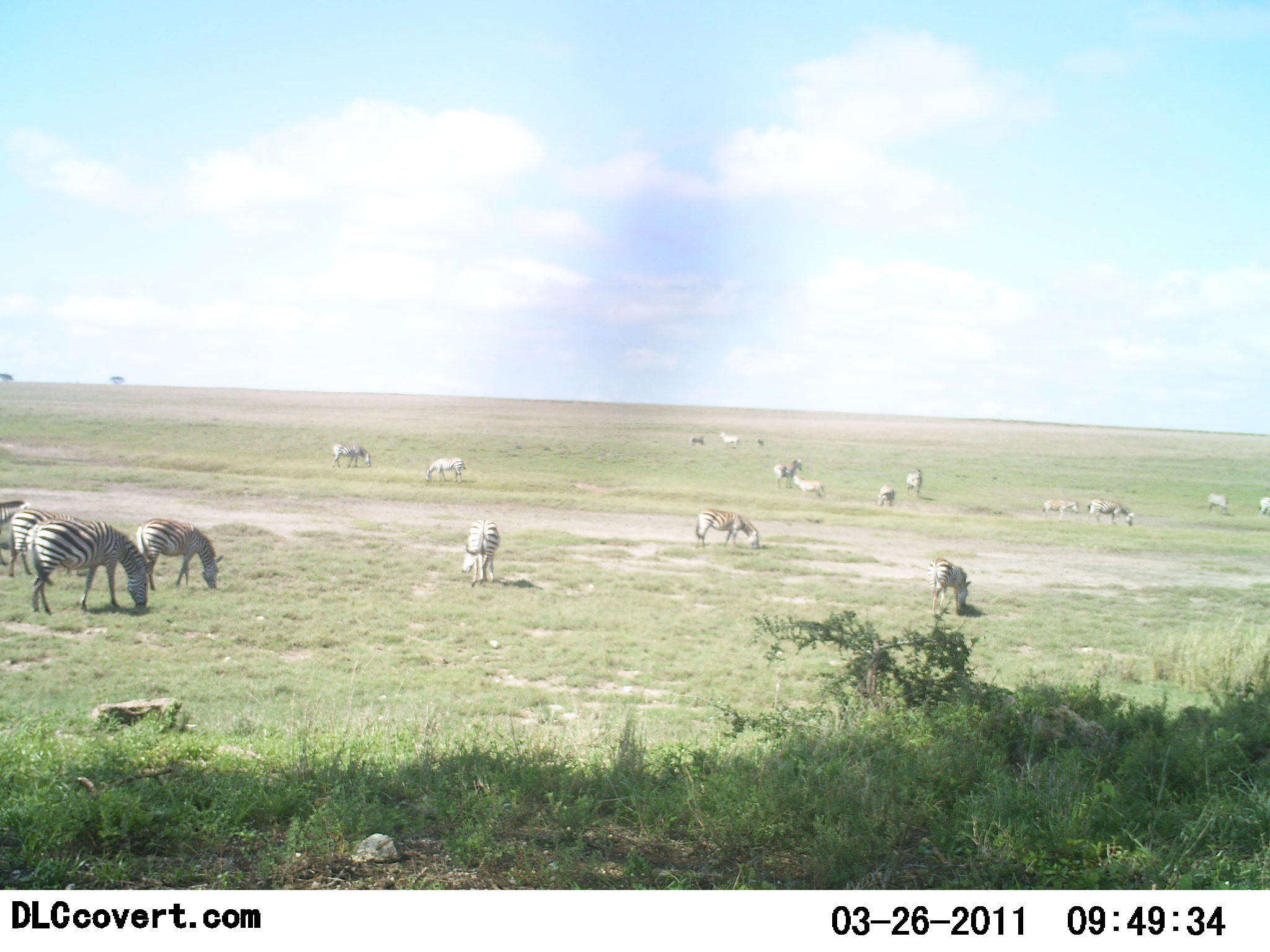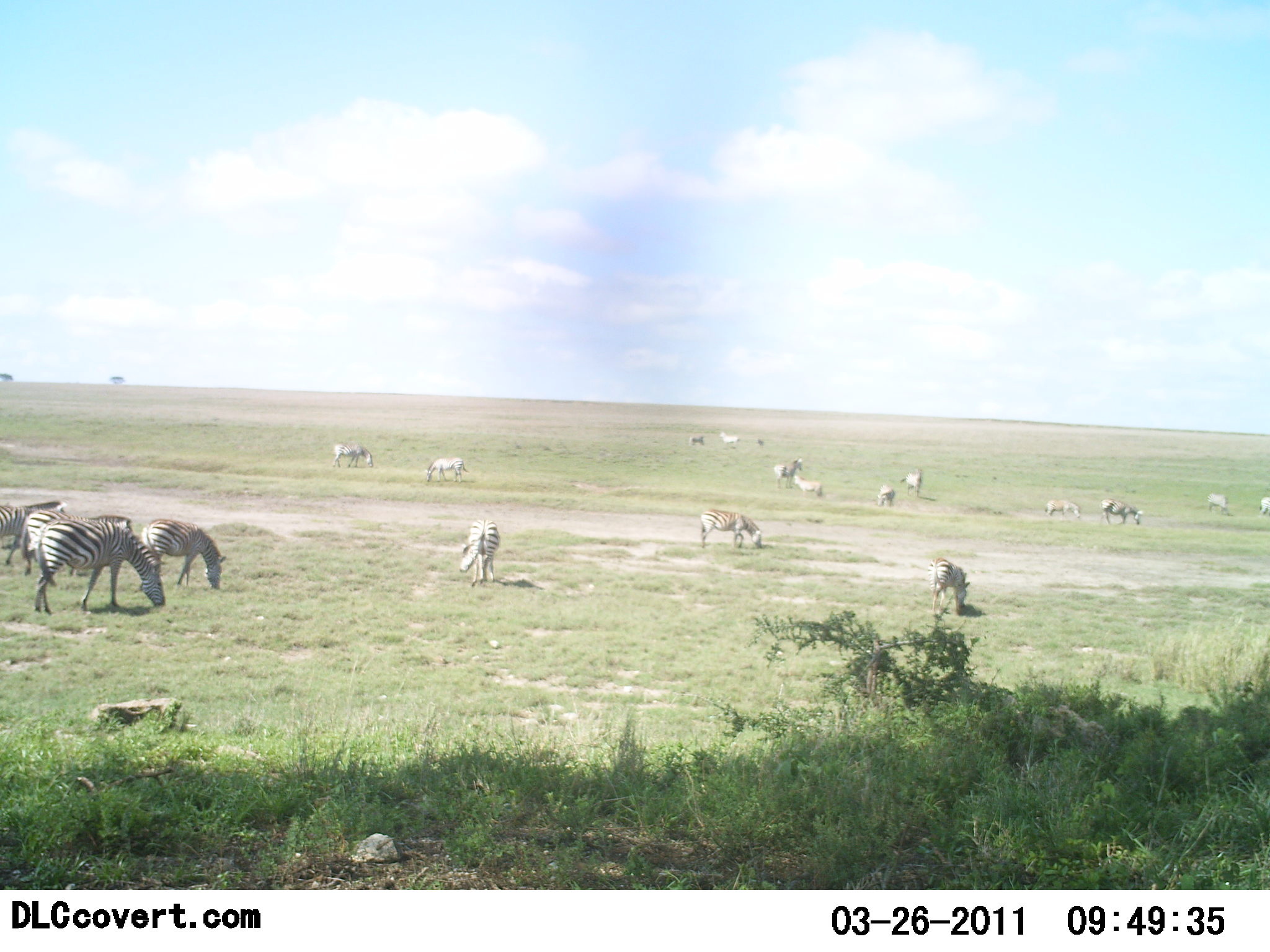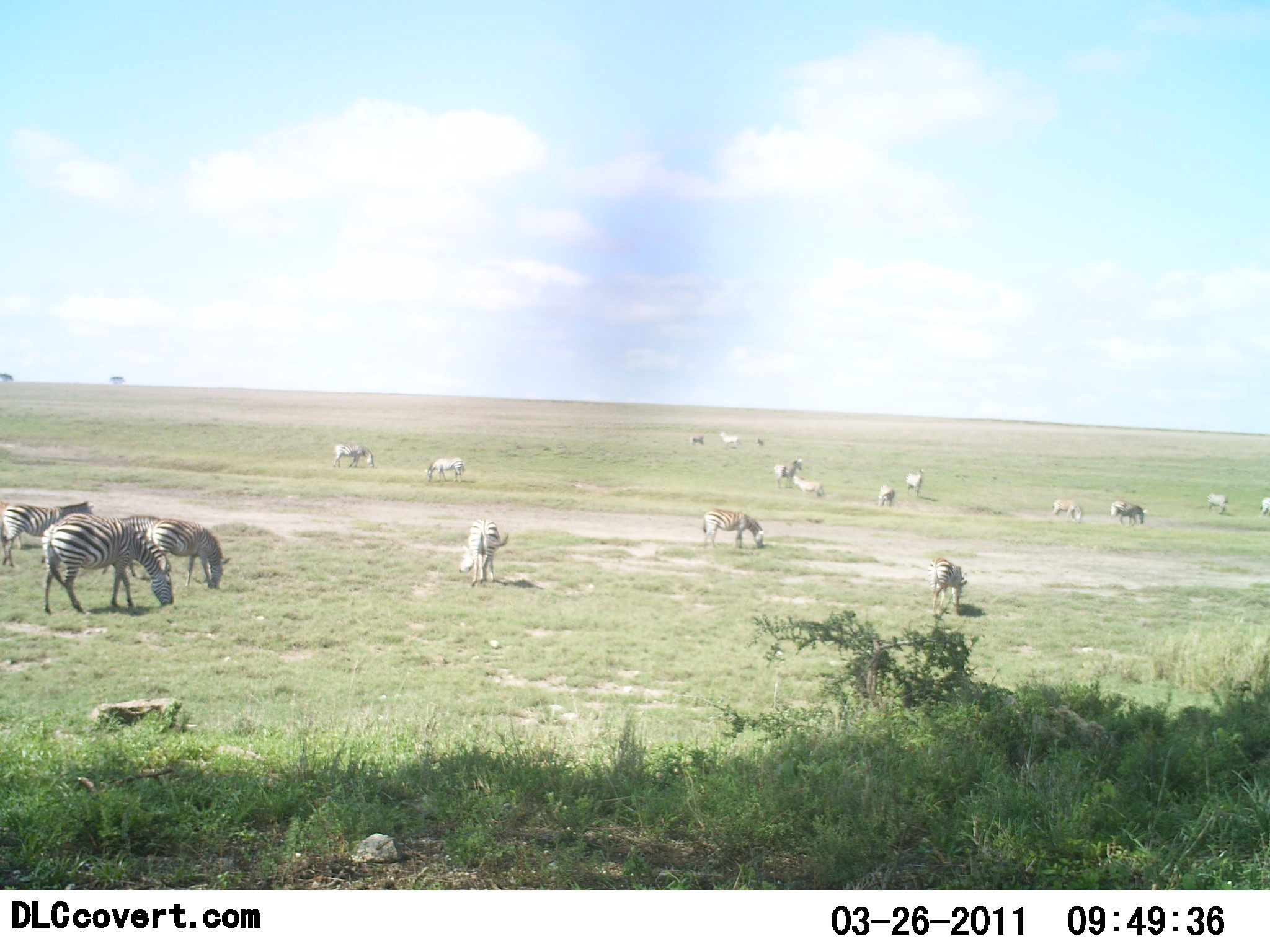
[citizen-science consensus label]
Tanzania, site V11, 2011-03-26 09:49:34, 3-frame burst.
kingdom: Animalia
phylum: Chordata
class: Mammalia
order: Perissodactyla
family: Equidae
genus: Equus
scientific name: Equus quagga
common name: plains zebra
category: zebra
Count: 11-50.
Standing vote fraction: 46%.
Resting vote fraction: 8%.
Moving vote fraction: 31%.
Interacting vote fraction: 8%.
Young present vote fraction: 8%.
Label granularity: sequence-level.